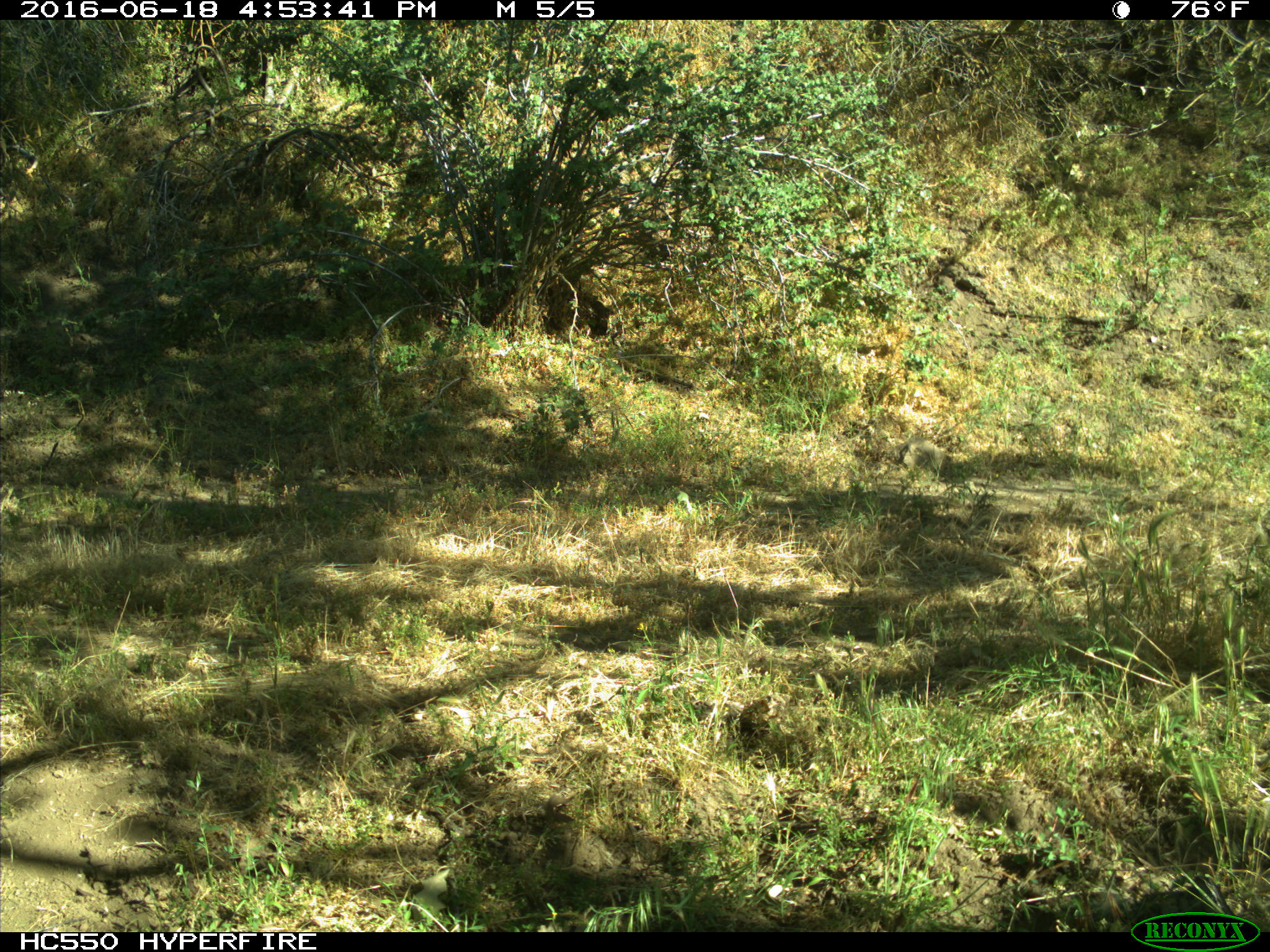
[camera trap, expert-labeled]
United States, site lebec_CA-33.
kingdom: Animalia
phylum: Chordata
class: Mammalia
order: Artiodactyla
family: Bovidae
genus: Bos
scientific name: Bos taurus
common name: domestic cow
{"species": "Bos taurus (domestic cow)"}